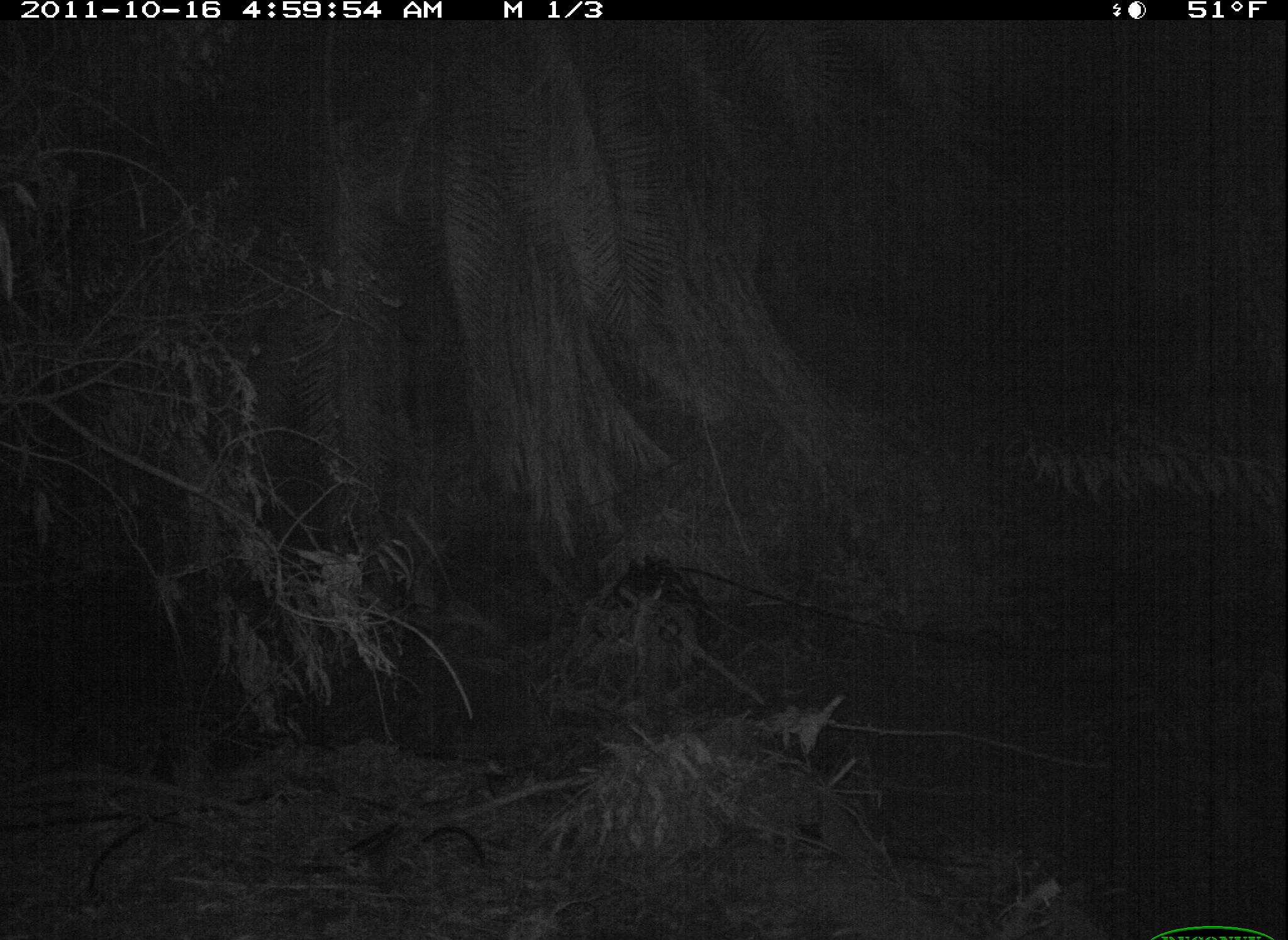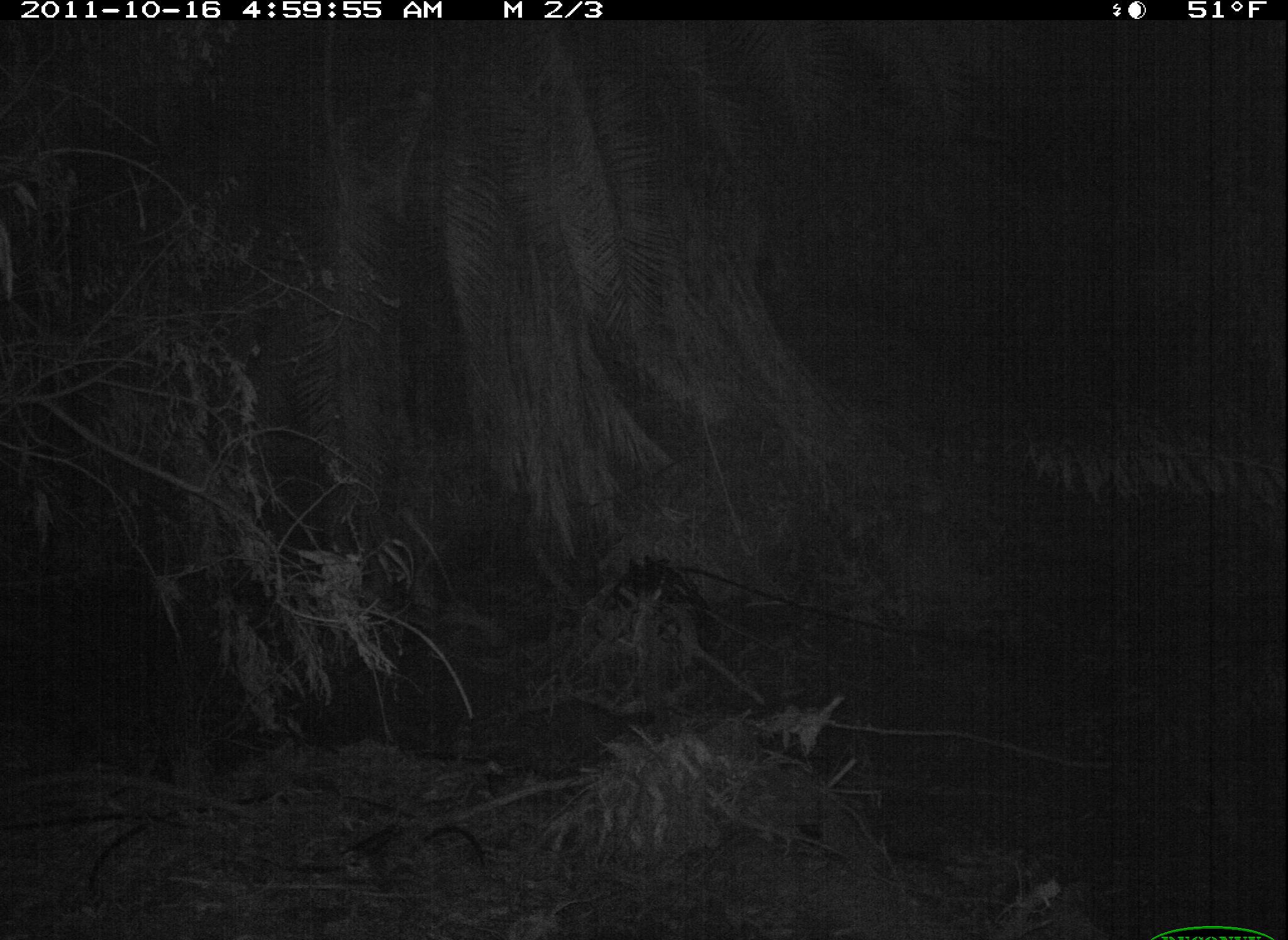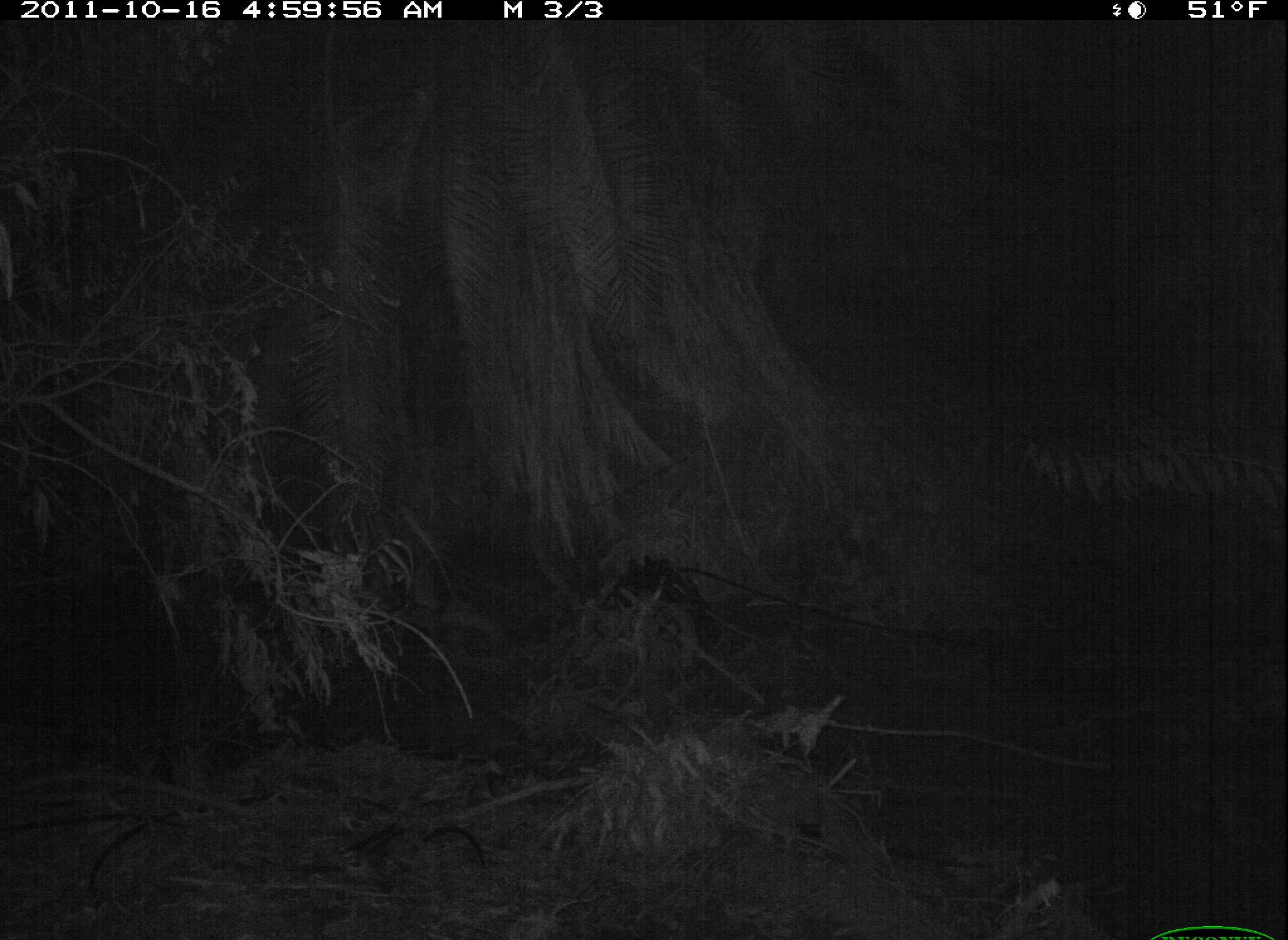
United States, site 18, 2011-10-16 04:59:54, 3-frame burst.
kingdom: Animalia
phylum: Chordata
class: Mammalia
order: Carnivora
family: Procyonidae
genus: Procyon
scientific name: Procyon lotor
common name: raccoon